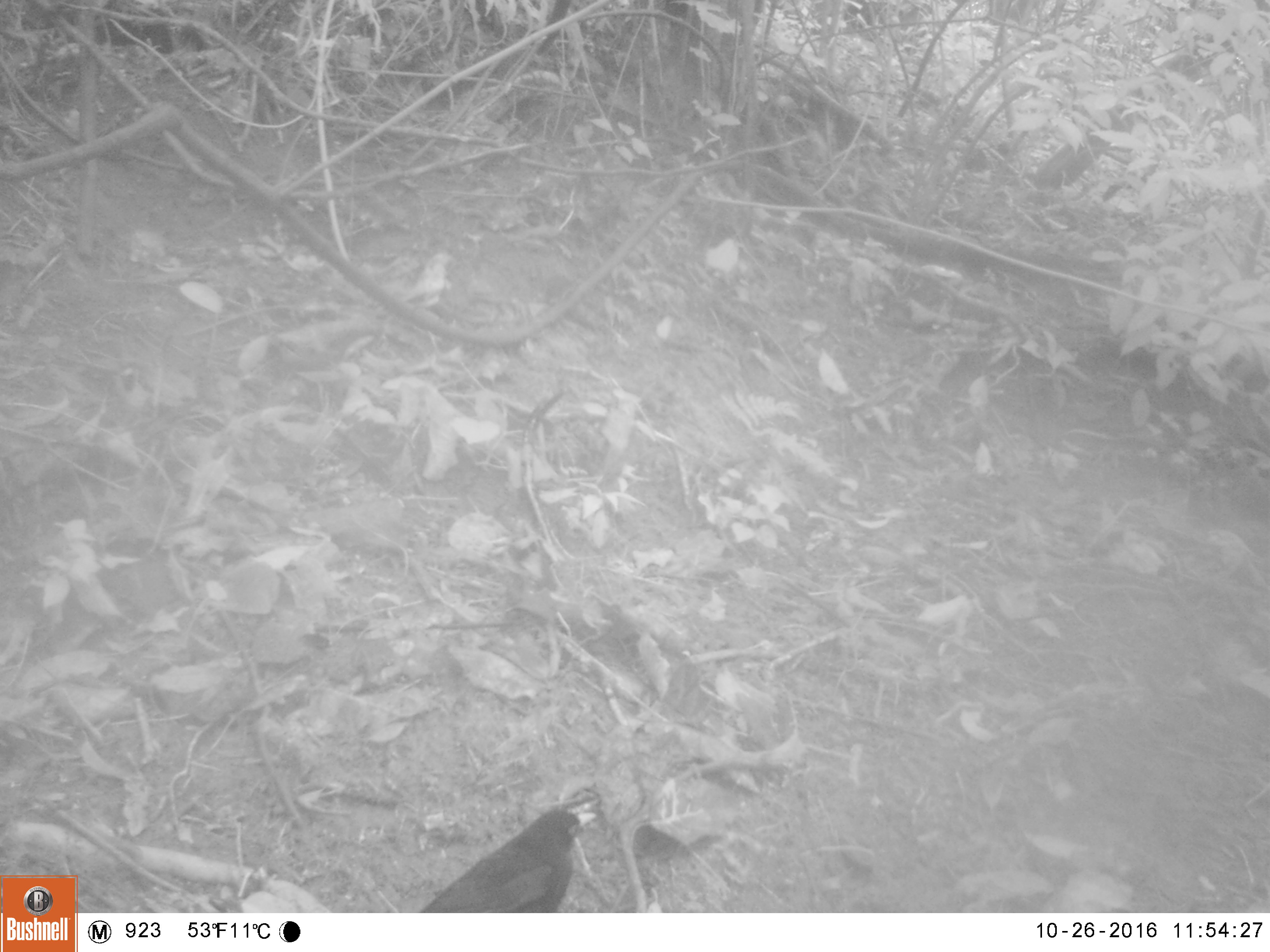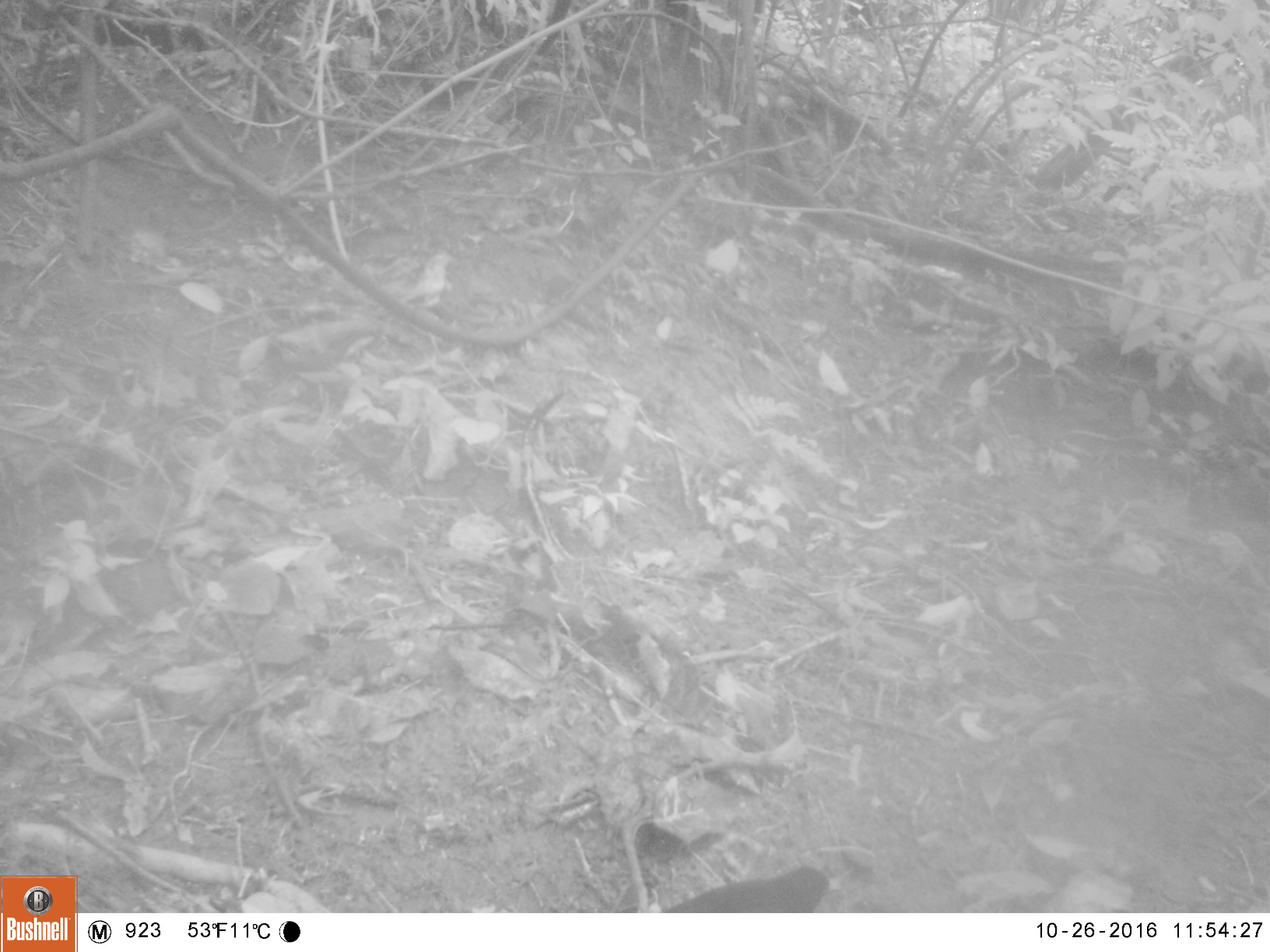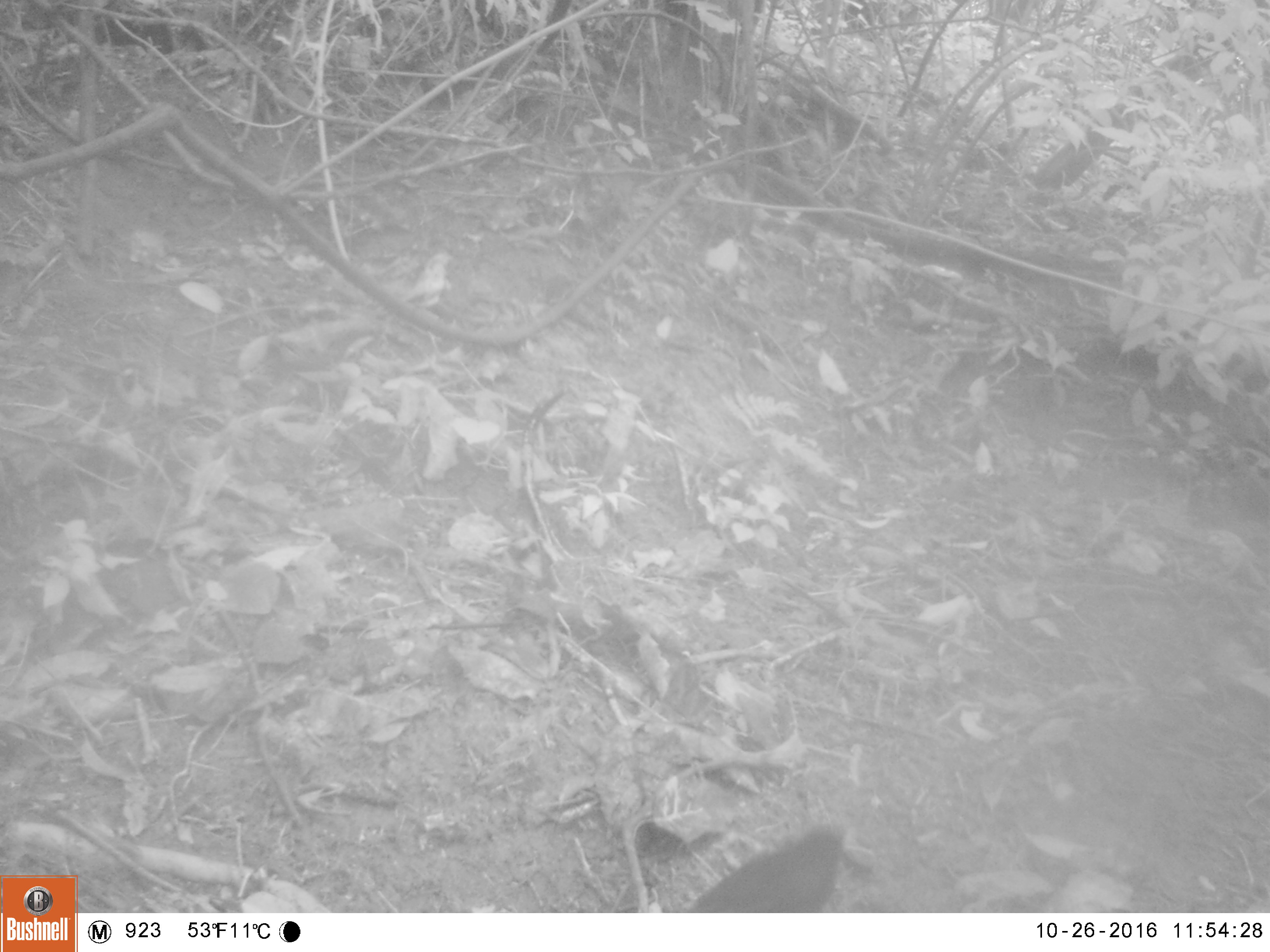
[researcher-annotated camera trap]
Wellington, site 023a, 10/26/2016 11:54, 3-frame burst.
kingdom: Animalia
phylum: Chordata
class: Aves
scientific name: Aves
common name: bird